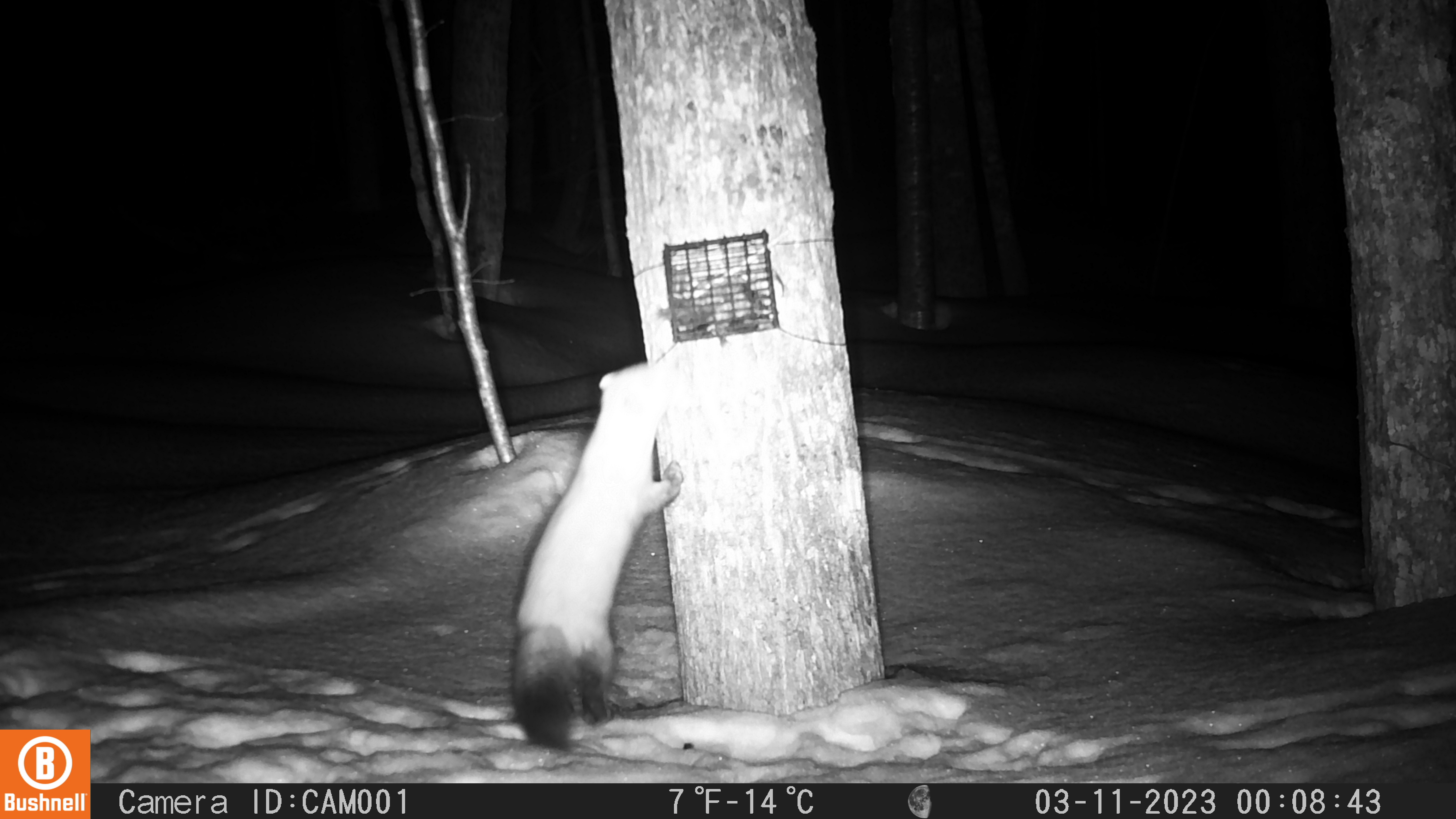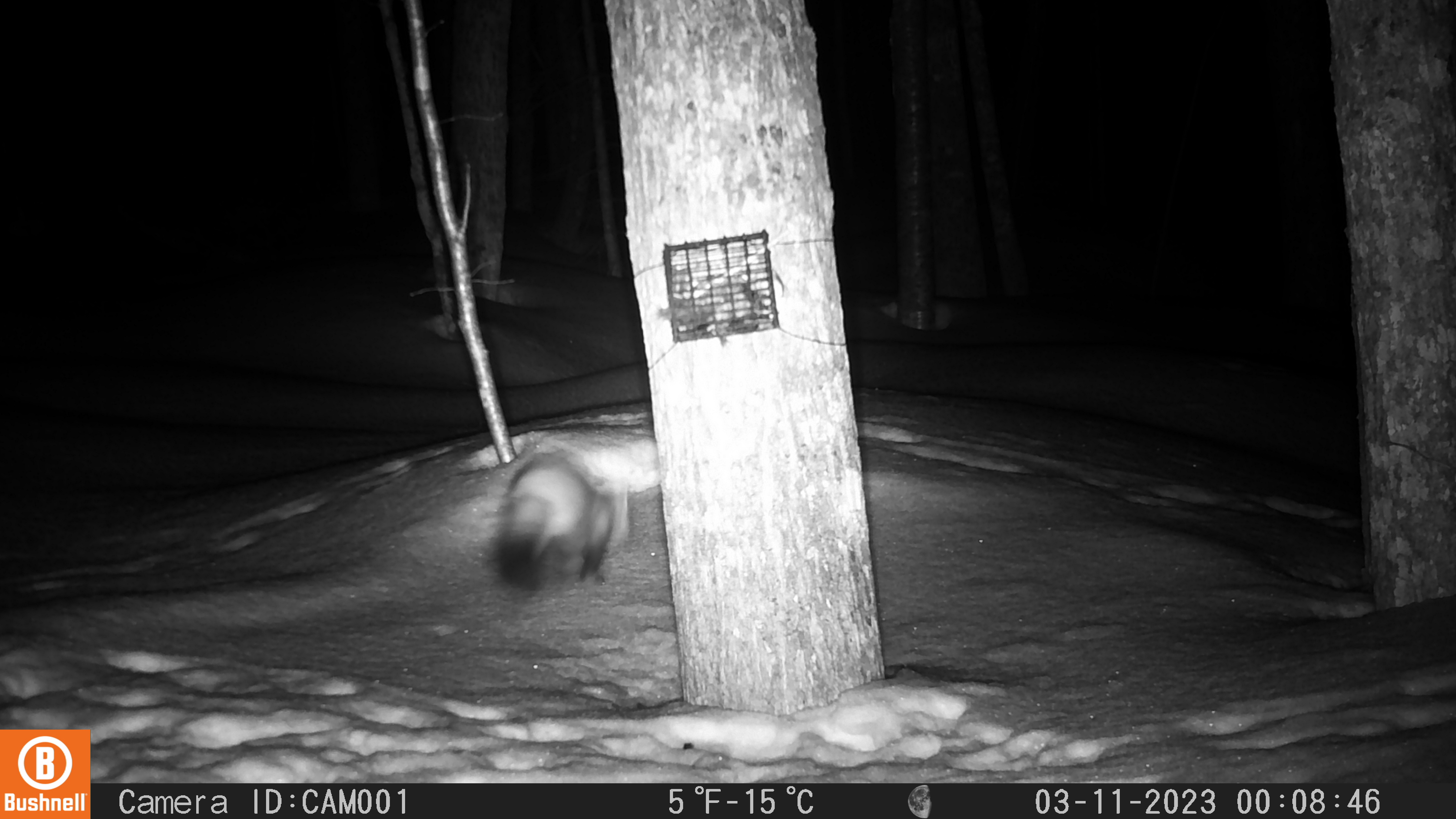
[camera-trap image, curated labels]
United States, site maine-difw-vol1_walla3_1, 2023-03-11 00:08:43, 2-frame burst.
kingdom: Animalia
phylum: Chordata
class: Mammalia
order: Carnivora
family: Mustelidae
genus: Martes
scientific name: Martes americana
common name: american marten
American marten (Martes americana).